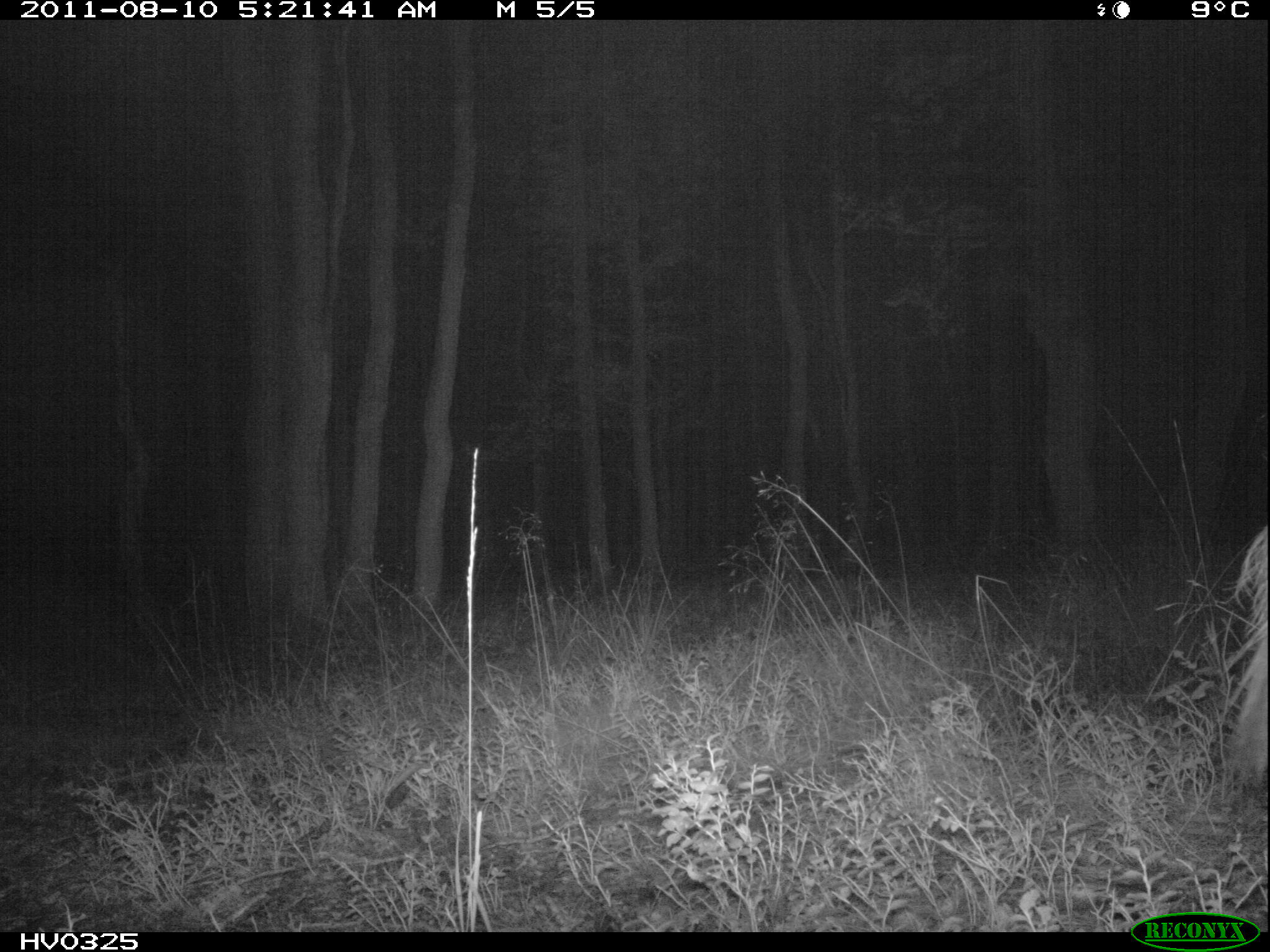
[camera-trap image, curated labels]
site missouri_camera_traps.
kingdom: Animalia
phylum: Chordata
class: Mammalia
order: Artiodactyla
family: Suidae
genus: Sus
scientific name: Sus scrofa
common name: wild boar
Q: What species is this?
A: Wild boar (Sus scrofa).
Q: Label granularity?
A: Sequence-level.